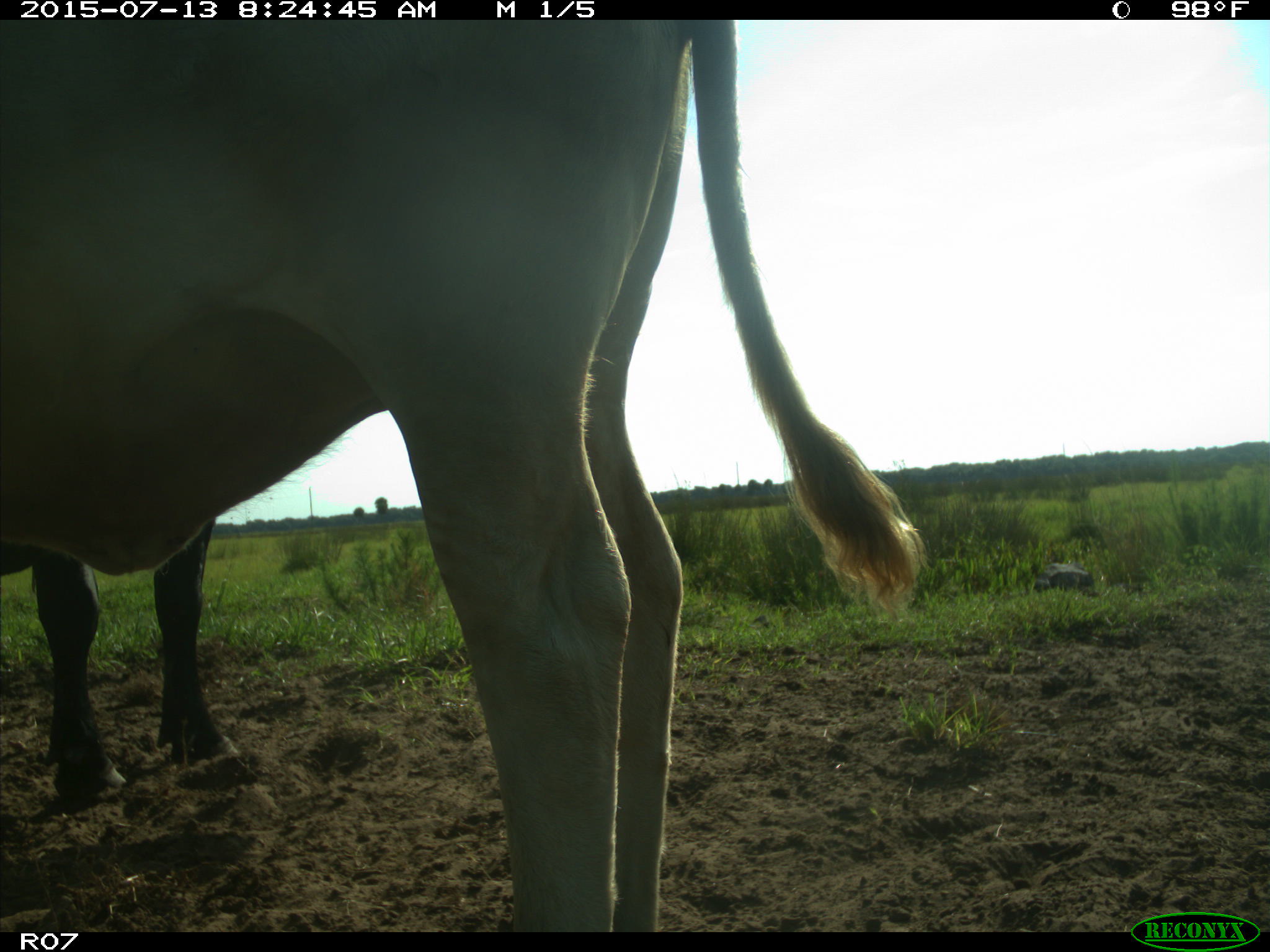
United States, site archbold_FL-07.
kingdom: Animalia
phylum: Chordata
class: Mammalia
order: Artiodactyla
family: Bovidae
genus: Bos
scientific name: Bos taurus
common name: domestic cow